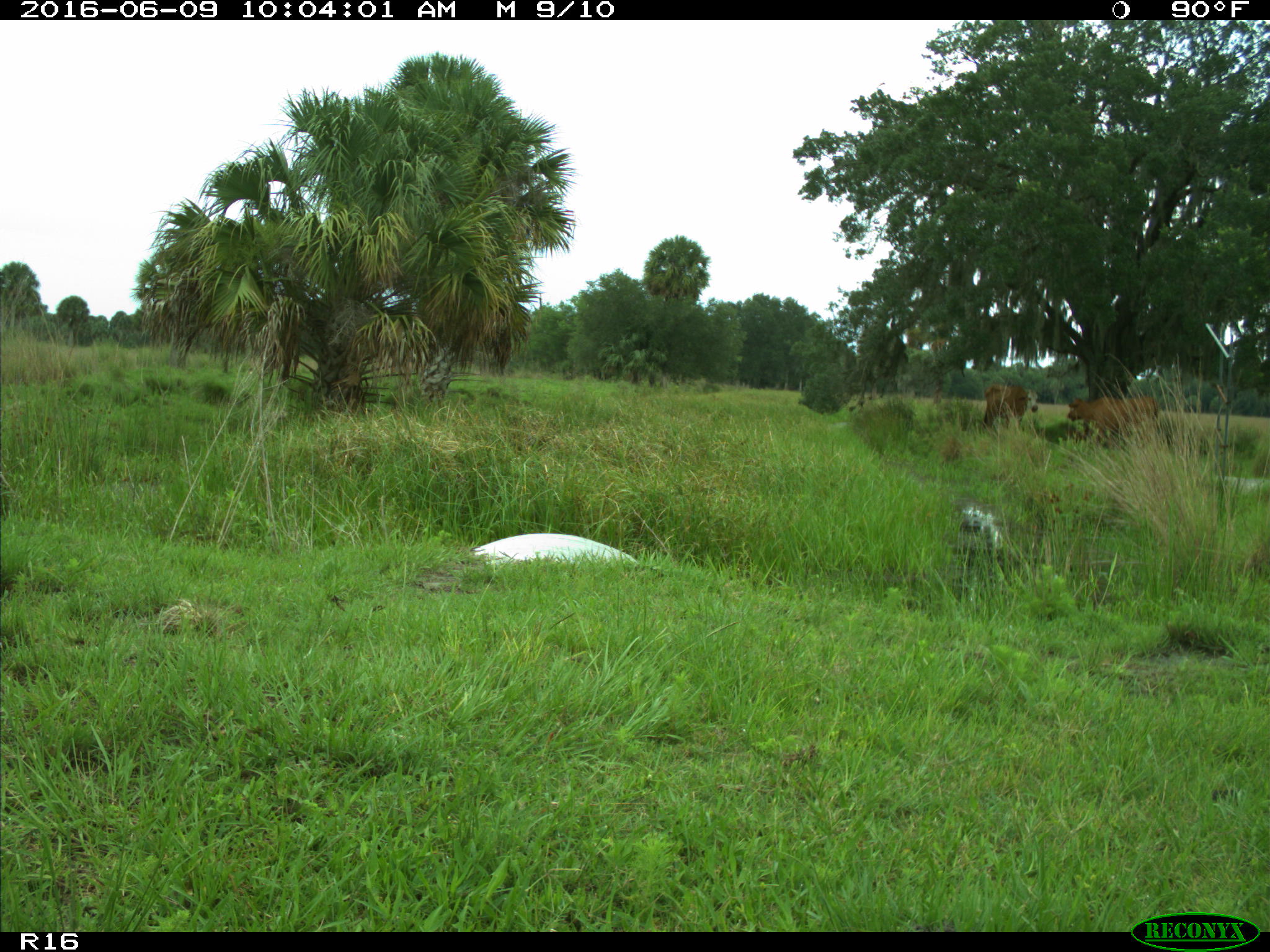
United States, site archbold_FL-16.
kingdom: Animalia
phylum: Chordata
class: Mammalia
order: Artiodactyla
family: Bovidae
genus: Bos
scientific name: Bos taurus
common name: domestic cow